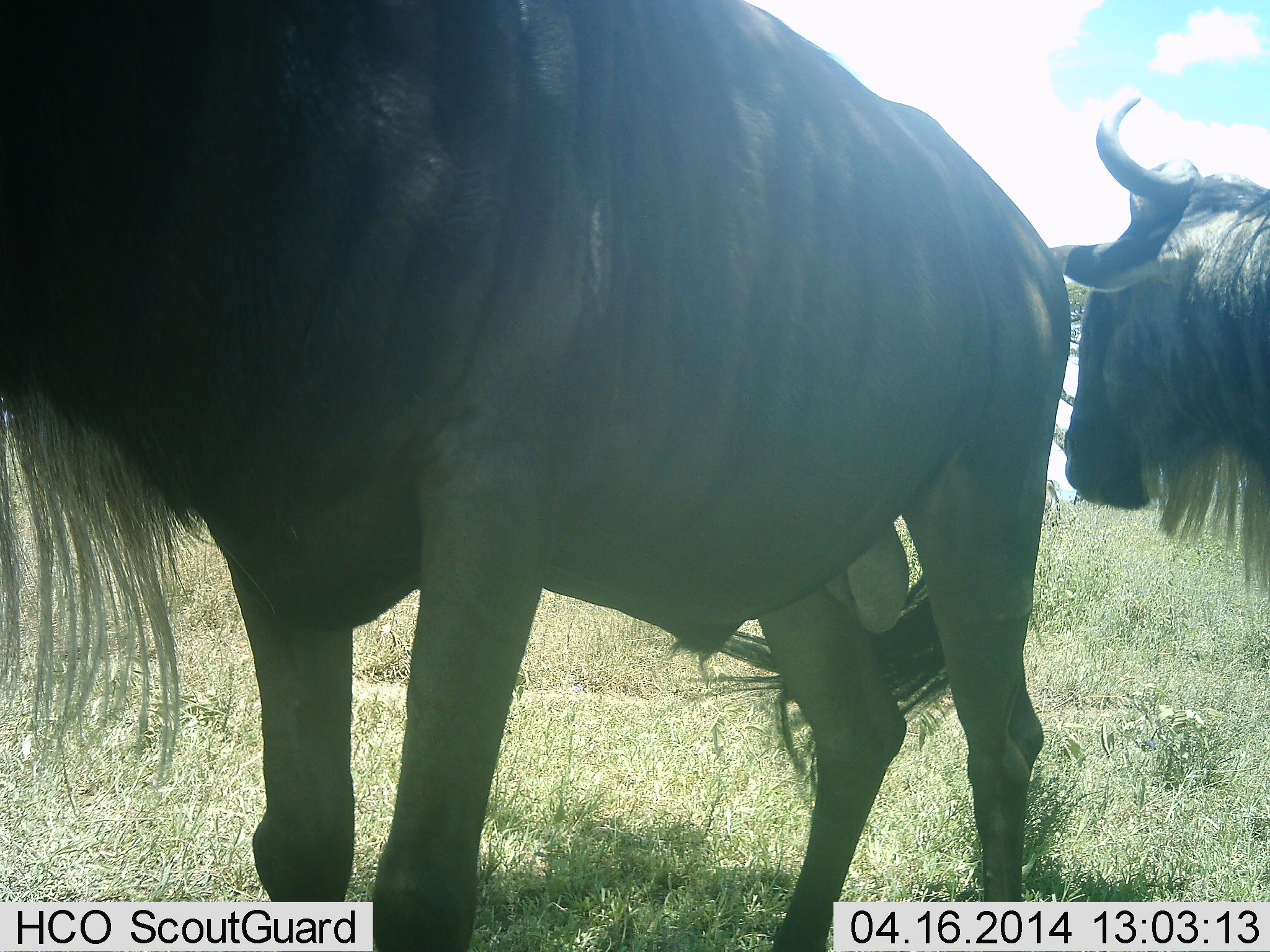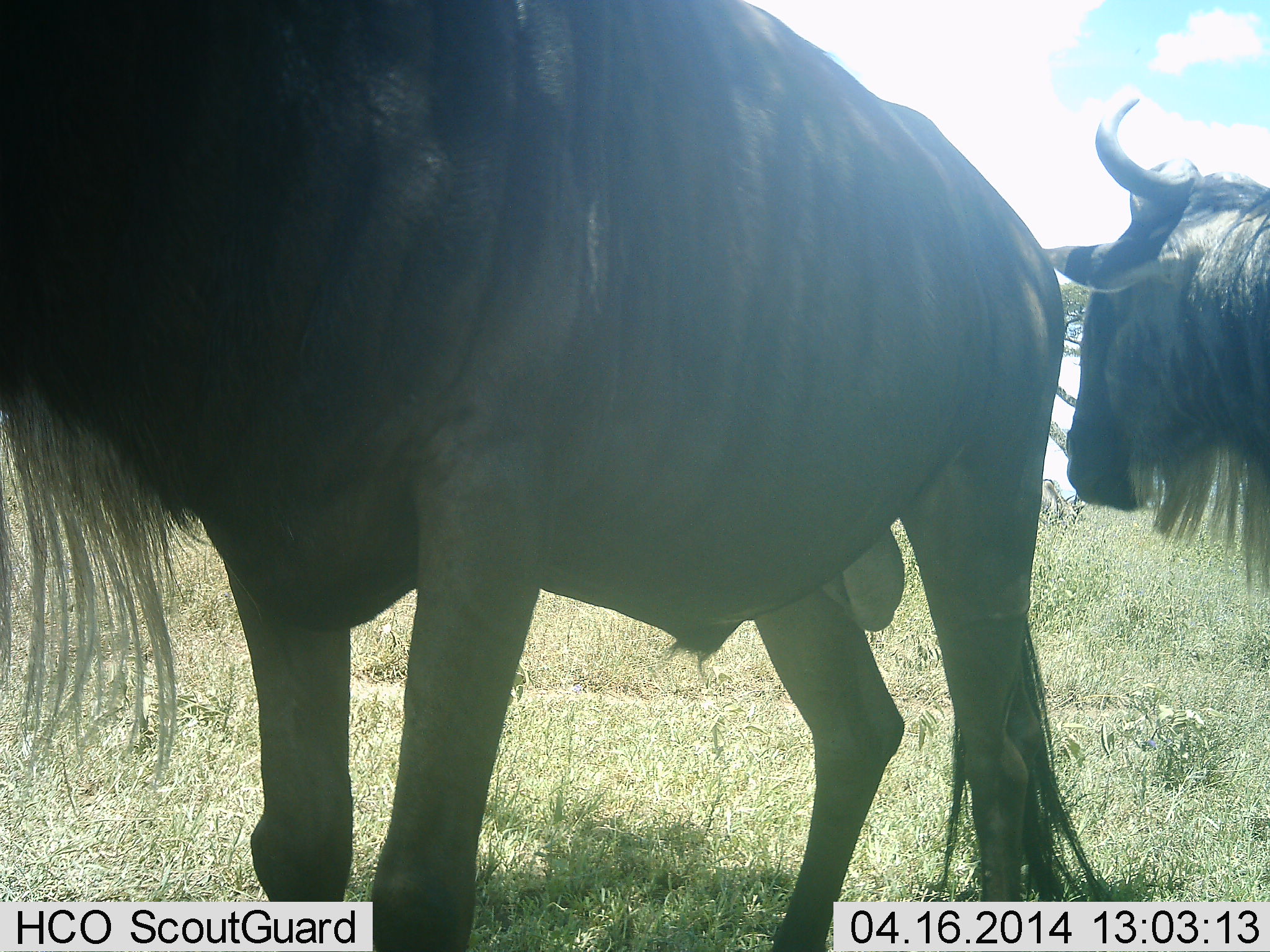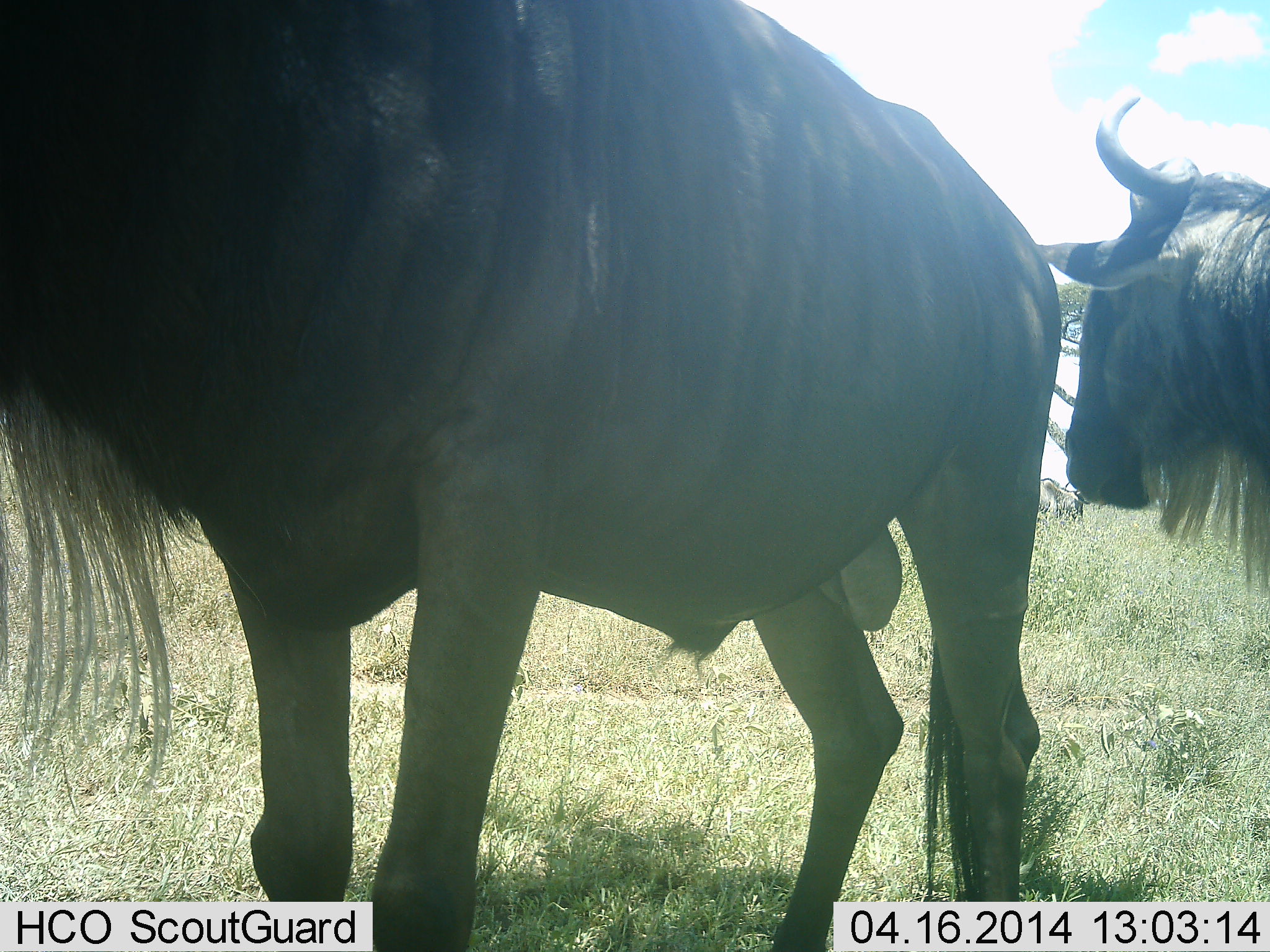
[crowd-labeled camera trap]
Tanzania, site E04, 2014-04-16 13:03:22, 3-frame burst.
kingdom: Animalia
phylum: Chordata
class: Mammalia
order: Artiodactyla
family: Bovidae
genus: Connochaetes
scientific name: Connochaetes taurinus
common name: blue wildebeest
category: wildebeest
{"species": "wildebeest (blue wildebeest) (Connochaetes taurinus)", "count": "2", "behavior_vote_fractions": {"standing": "100%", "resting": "0%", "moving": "10%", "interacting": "0%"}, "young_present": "0%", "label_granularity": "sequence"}